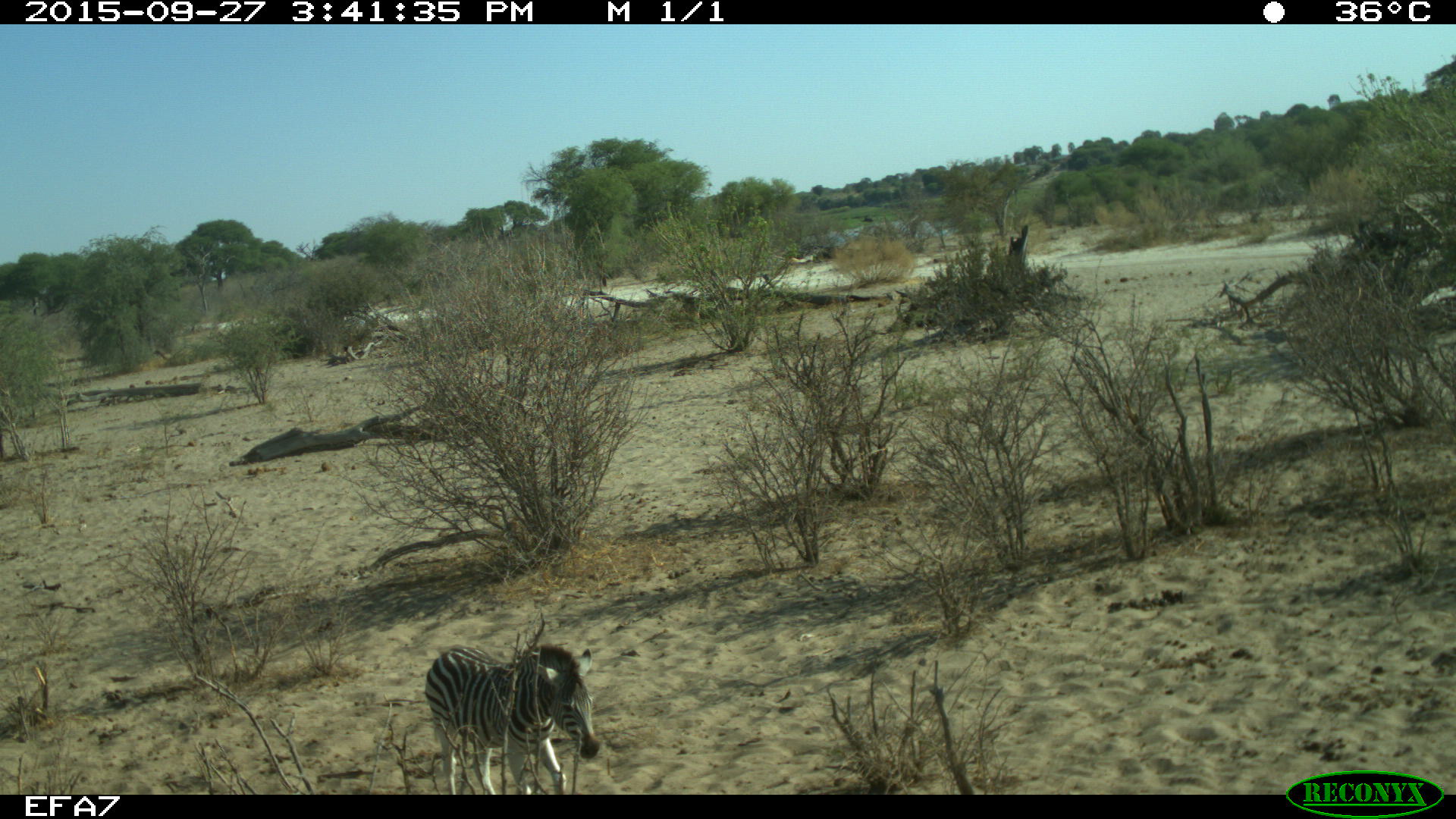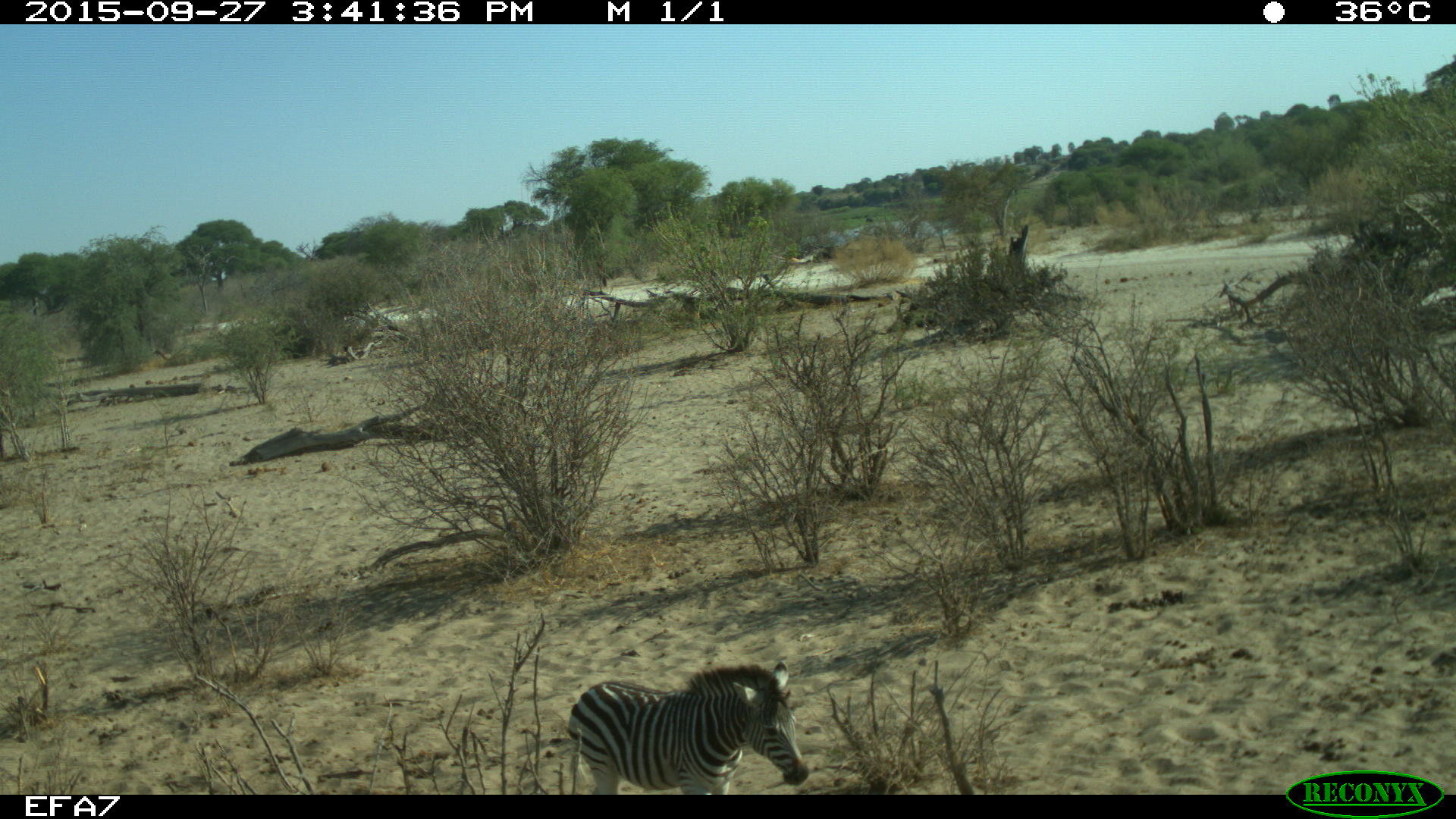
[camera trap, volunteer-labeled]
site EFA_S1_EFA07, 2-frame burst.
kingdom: Animalia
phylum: Chordata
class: Mammalia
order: Perissodactyla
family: Equidae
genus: Equus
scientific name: Equus quagga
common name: plains zebra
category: zebraplains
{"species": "zebraplains (plains zebra) (Equus quagga)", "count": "1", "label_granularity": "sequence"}